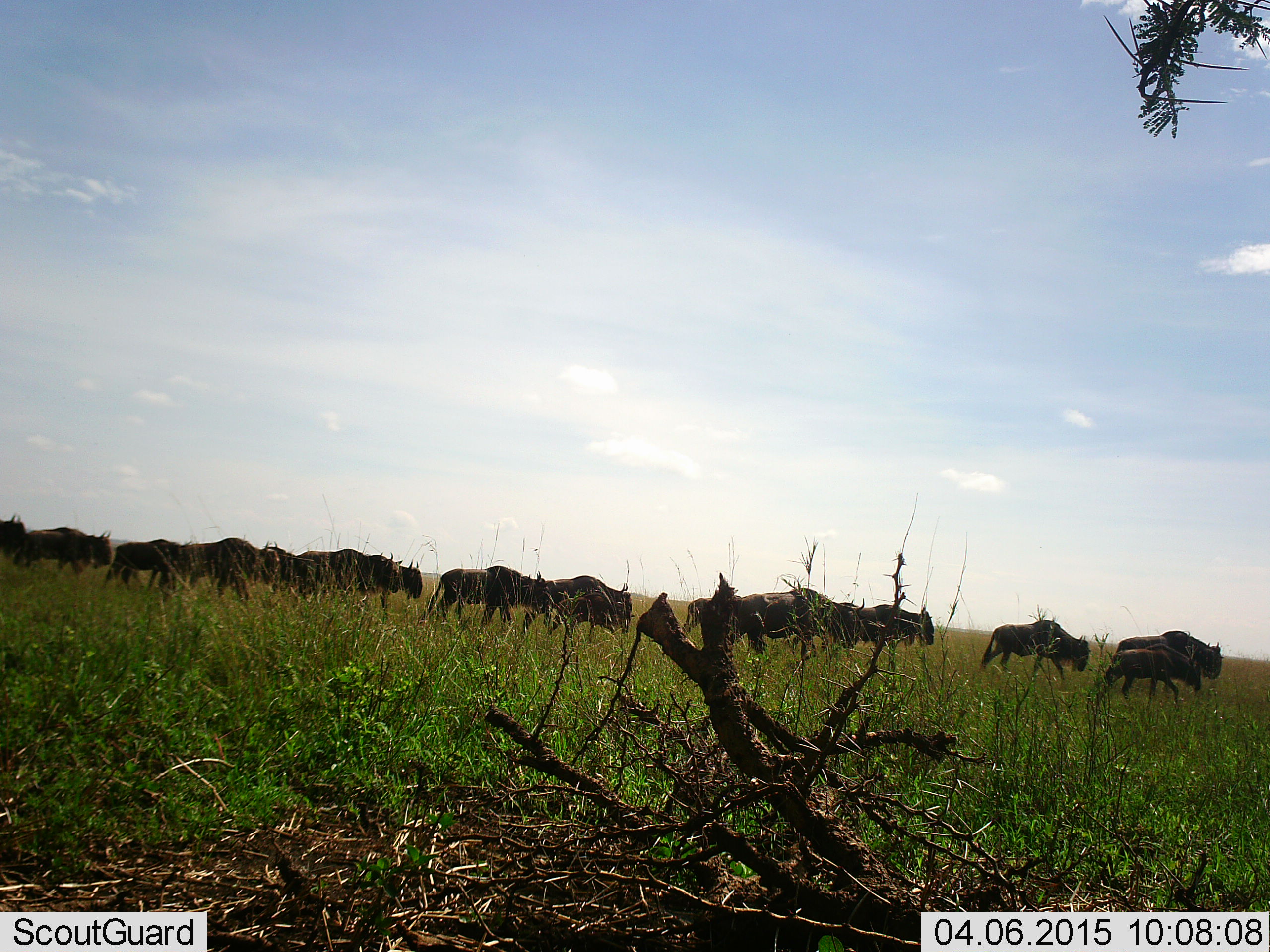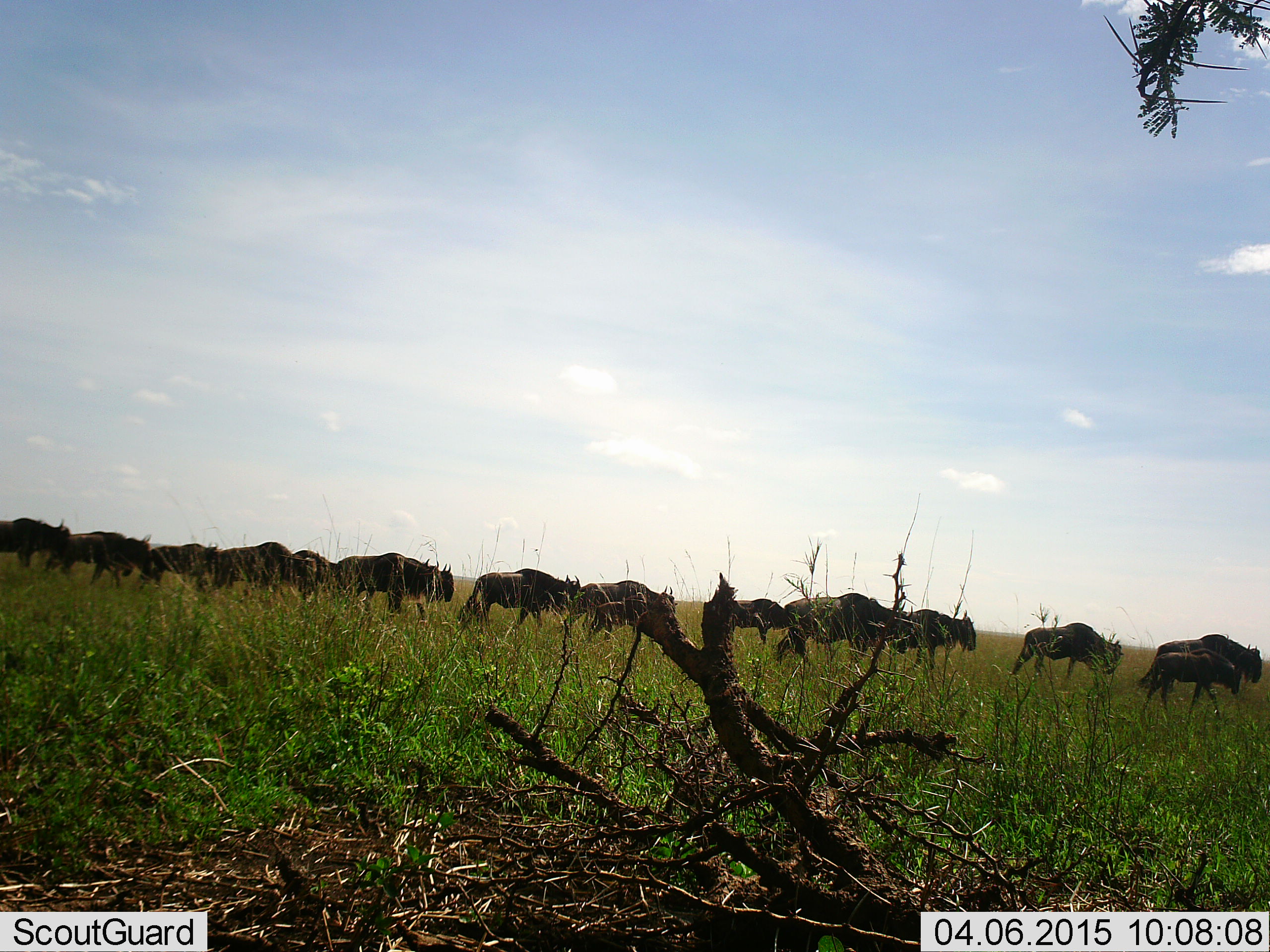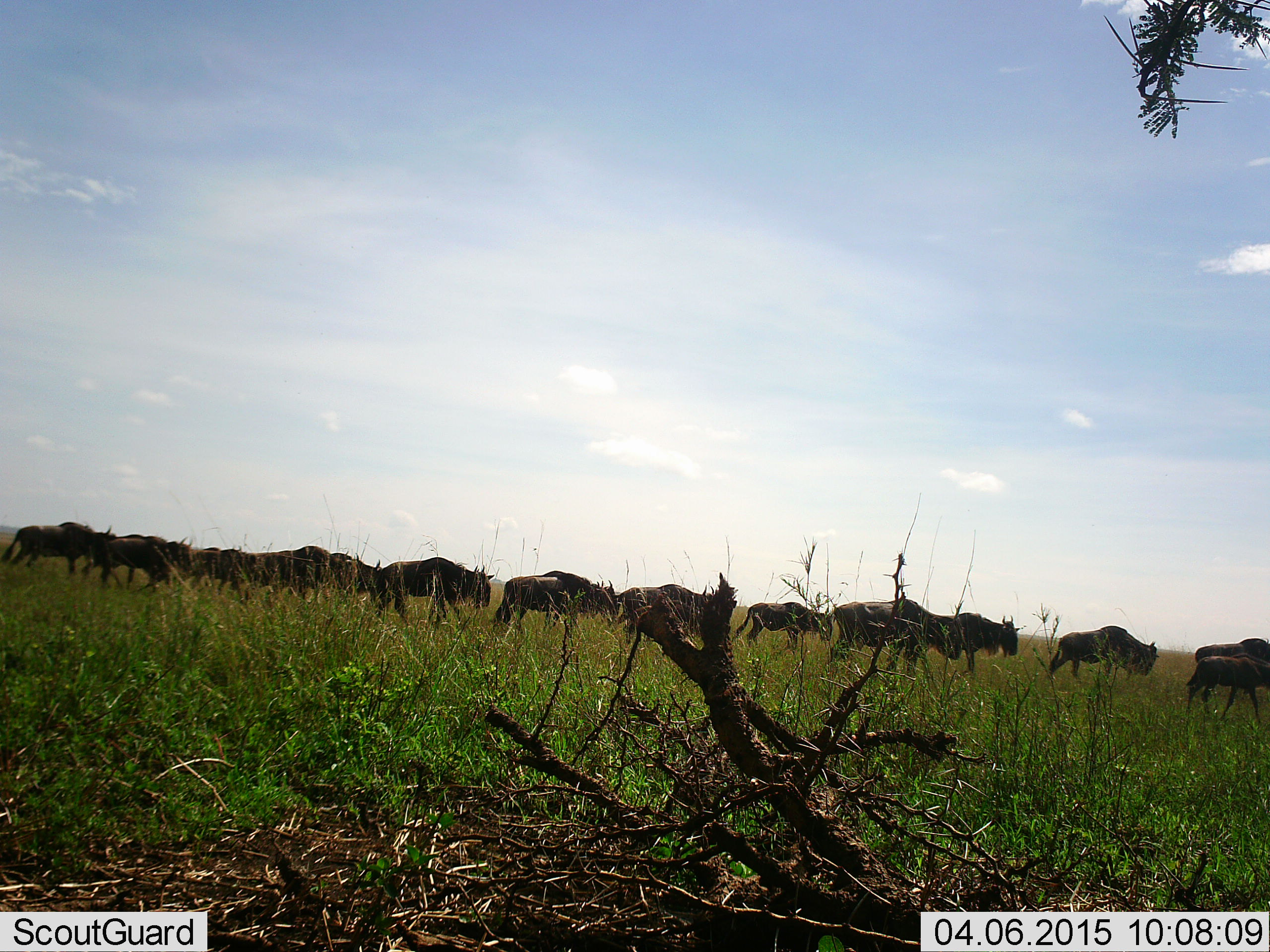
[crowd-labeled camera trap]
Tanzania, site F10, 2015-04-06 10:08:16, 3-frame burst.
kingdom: Animalia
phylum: Chordata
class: Mammalia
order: Artiodactyla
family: Bovidae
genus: Connochaetes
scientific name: Connochaetes taurinus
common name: blue wildebeest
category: wildebeest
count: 11-50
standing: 0%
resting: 0%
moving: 100%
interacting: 0%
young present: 30%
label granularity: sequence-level